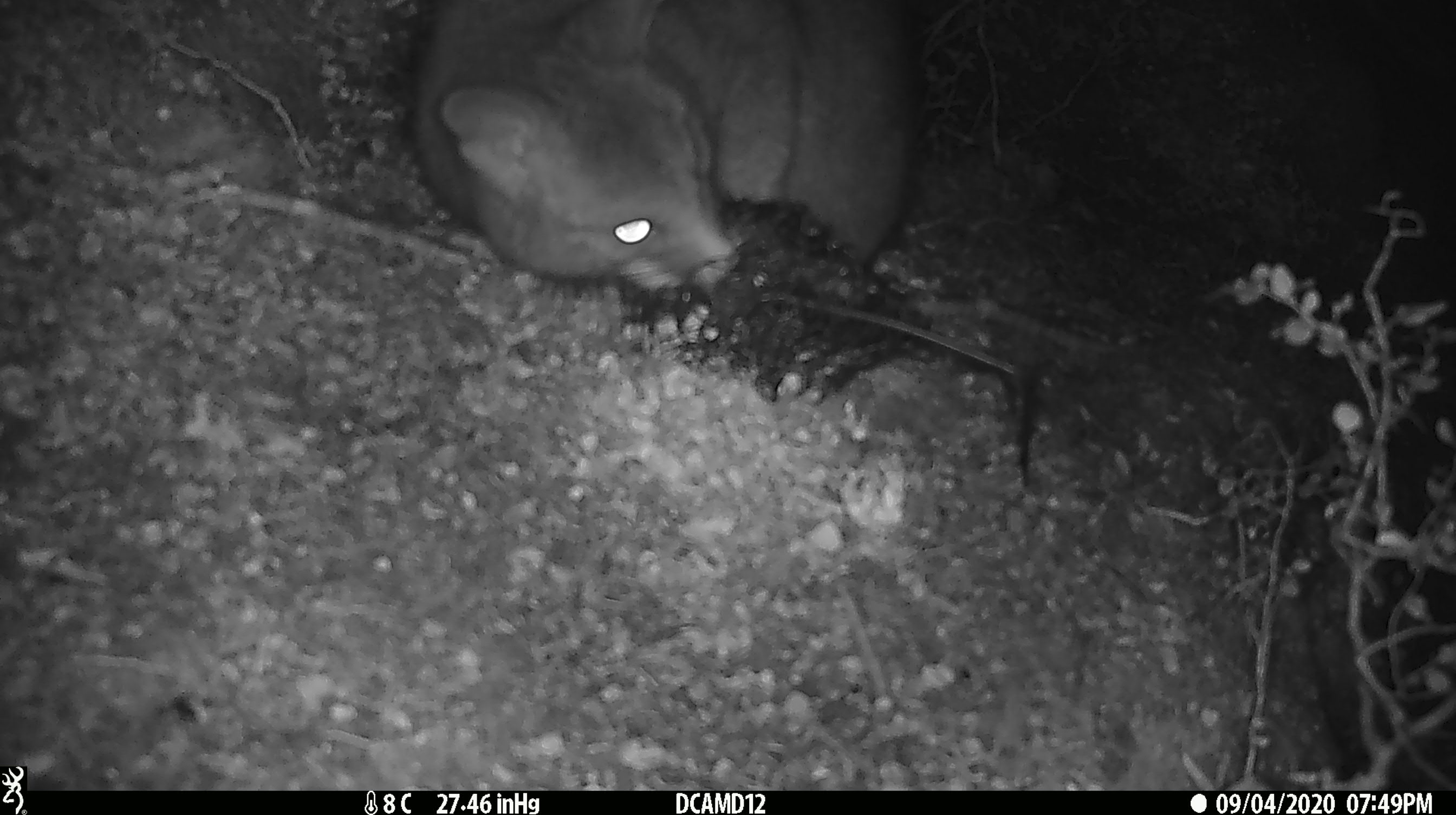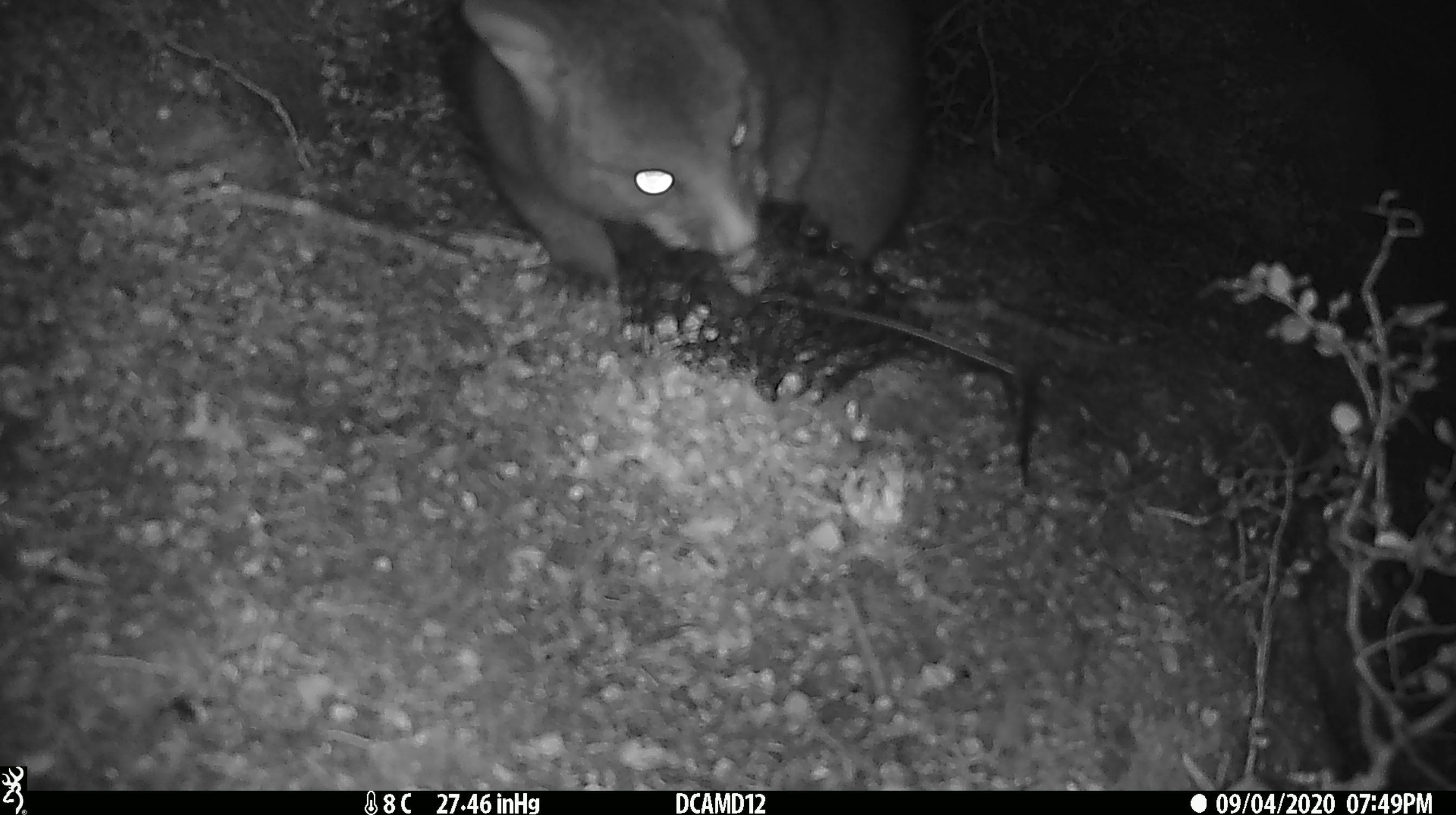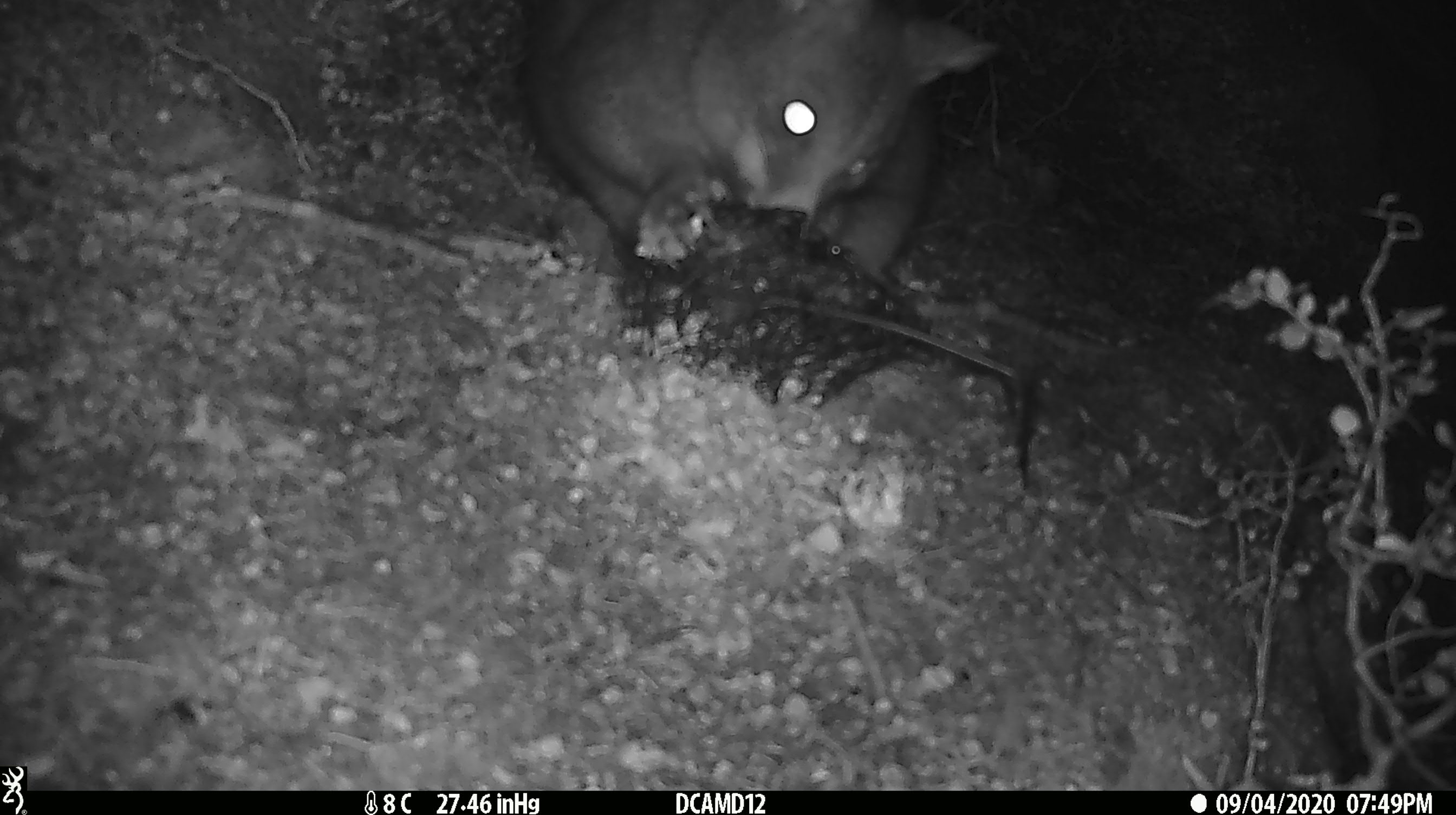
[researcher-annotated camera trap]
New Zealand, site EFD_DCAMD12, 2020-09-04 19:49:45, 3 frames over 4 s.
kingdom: Animalia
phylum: Chordata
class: Mammalia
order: Diprotodontia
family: Phalangeridae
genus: Trichosurus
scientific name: Trichosurus vulpecula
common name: common brushtail possum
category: possum